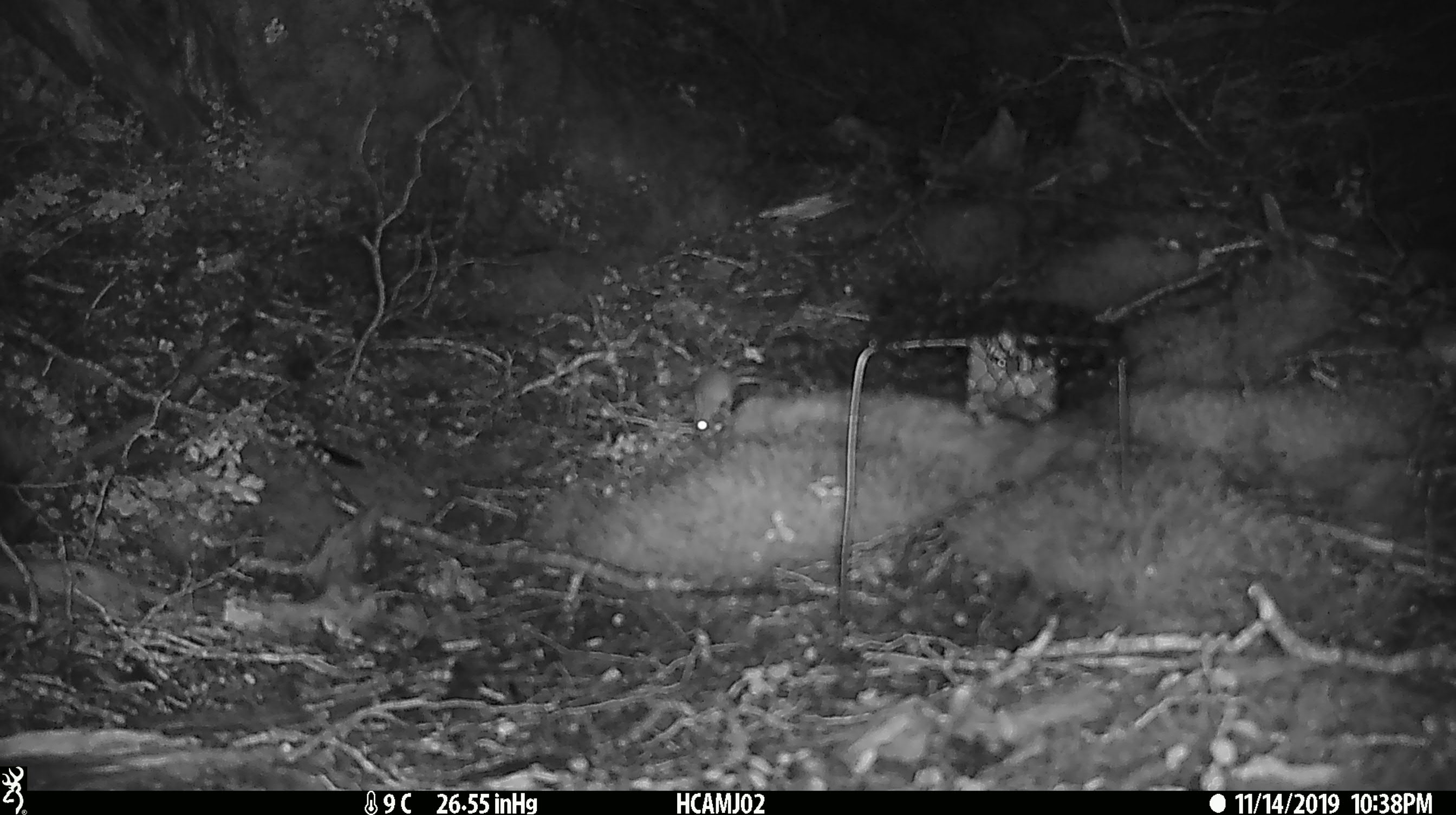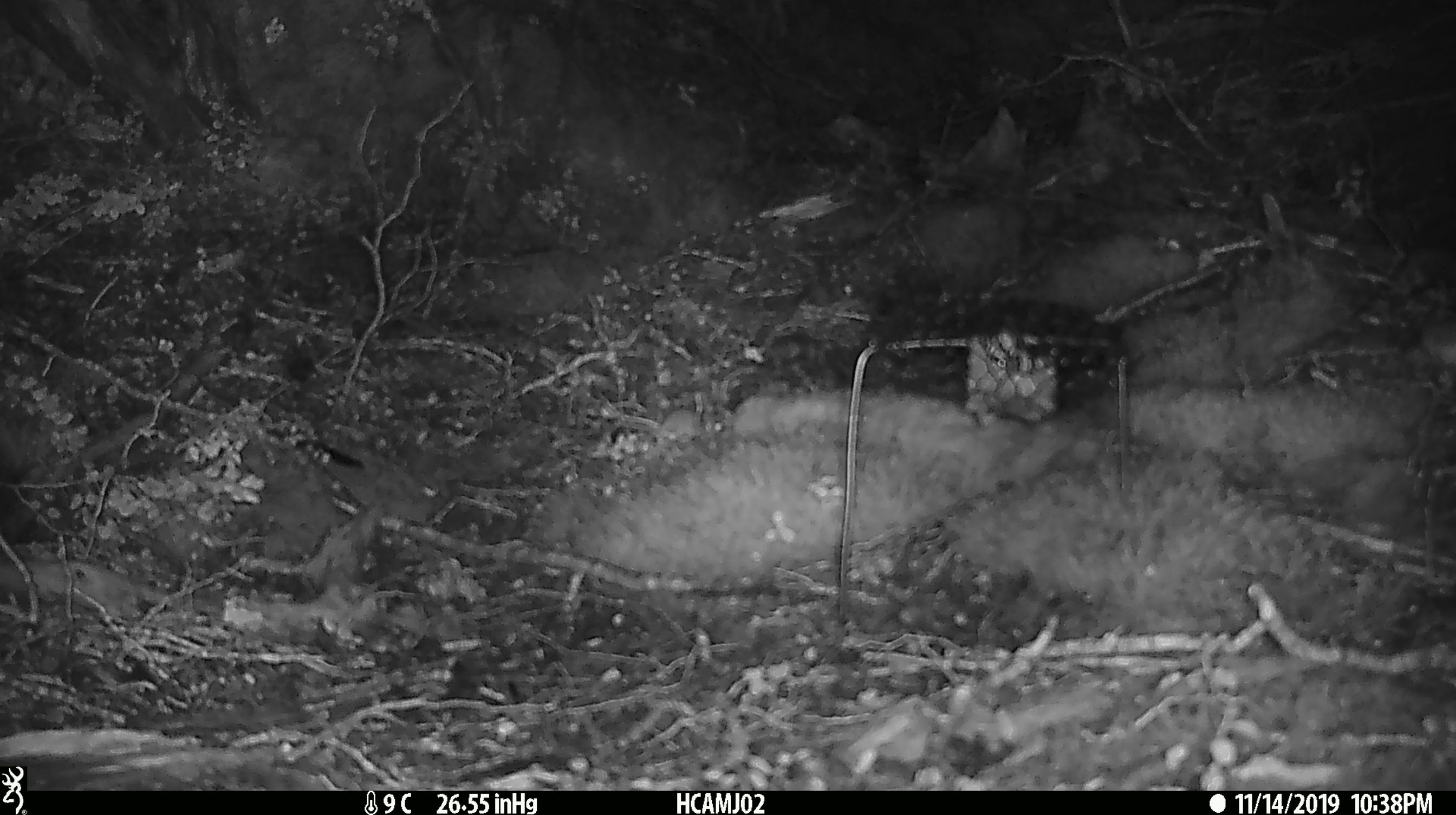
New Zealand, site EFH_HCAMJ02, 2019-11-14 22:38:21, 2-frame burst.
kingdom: Animalia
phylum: Chordata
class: Mammalia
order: Rodentia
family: Muridae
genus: Mus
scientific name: Mus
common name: mouse